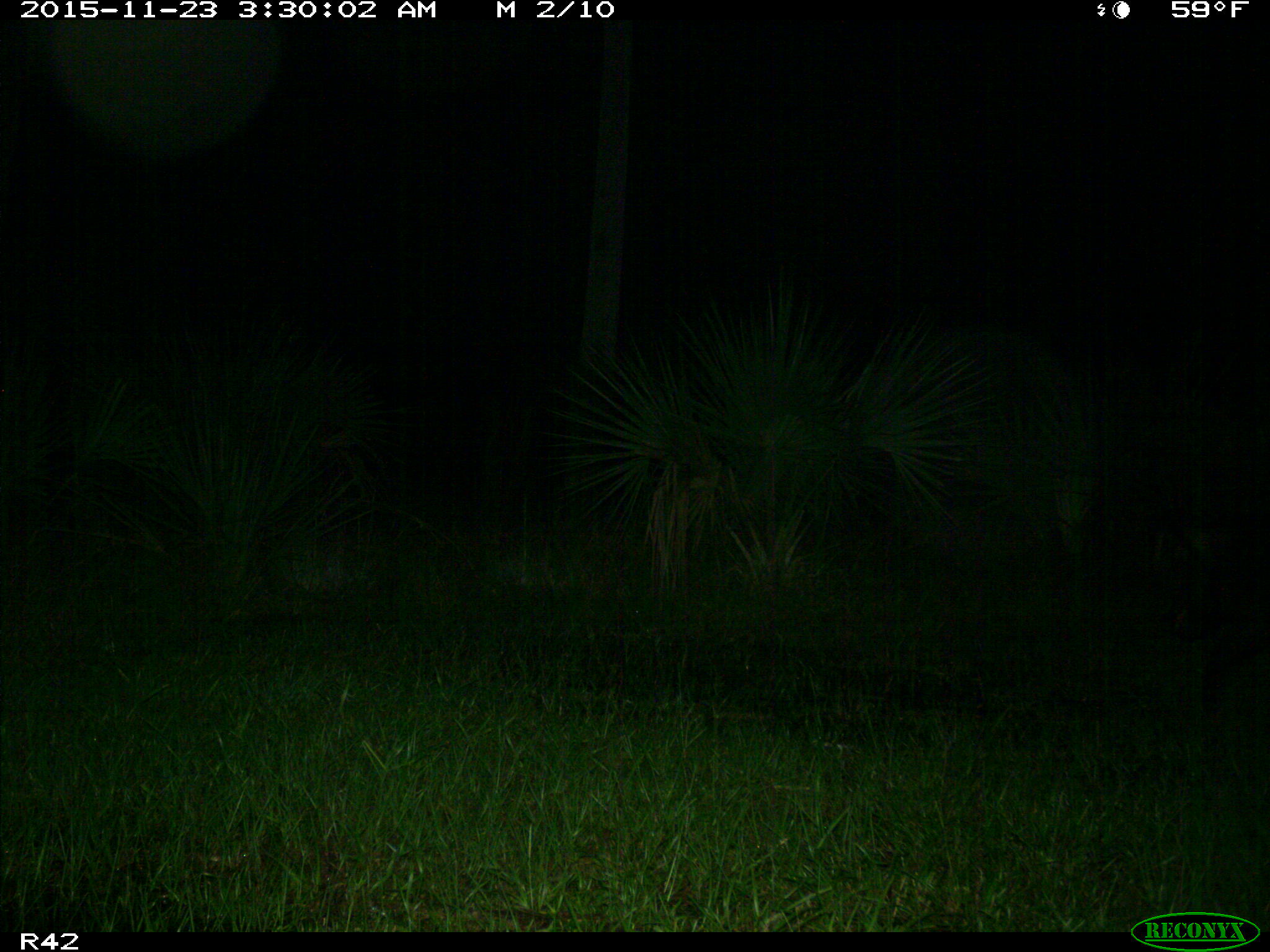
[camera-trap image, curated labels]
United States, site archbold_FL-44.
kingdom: Animalia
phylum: Chordata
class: Mammalia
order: Artiodactyla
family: Suidae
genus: Sus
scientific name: Sus scrofa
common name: wild boar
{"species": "Sus scrofa (wild boar)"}